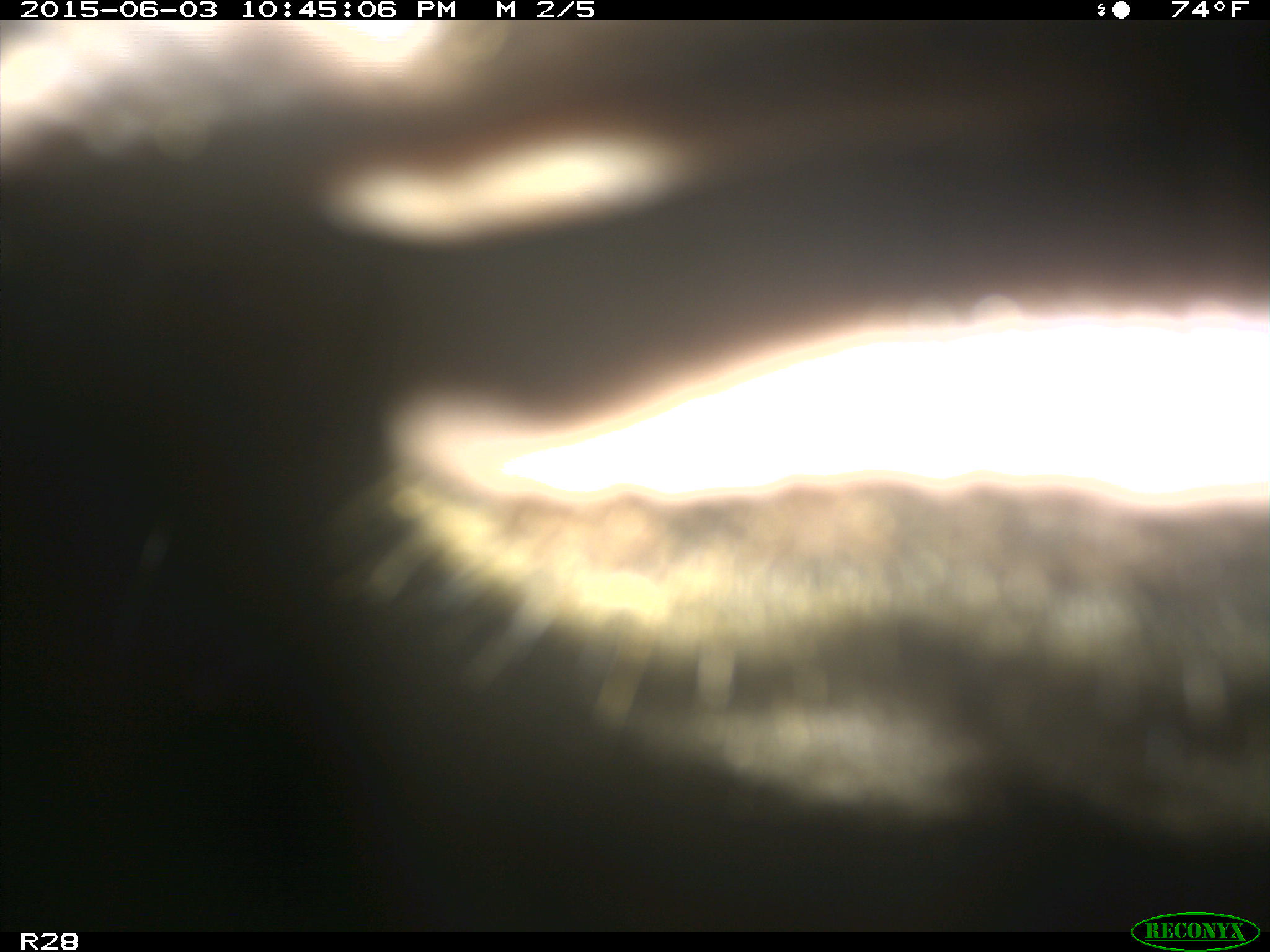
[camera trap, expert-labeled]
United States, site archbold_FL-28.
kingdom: Animalia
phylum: Chordata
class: Mammalia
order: Artiodactyla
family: Bovidae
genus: Bos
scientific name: Bos taurus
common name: domestic cow